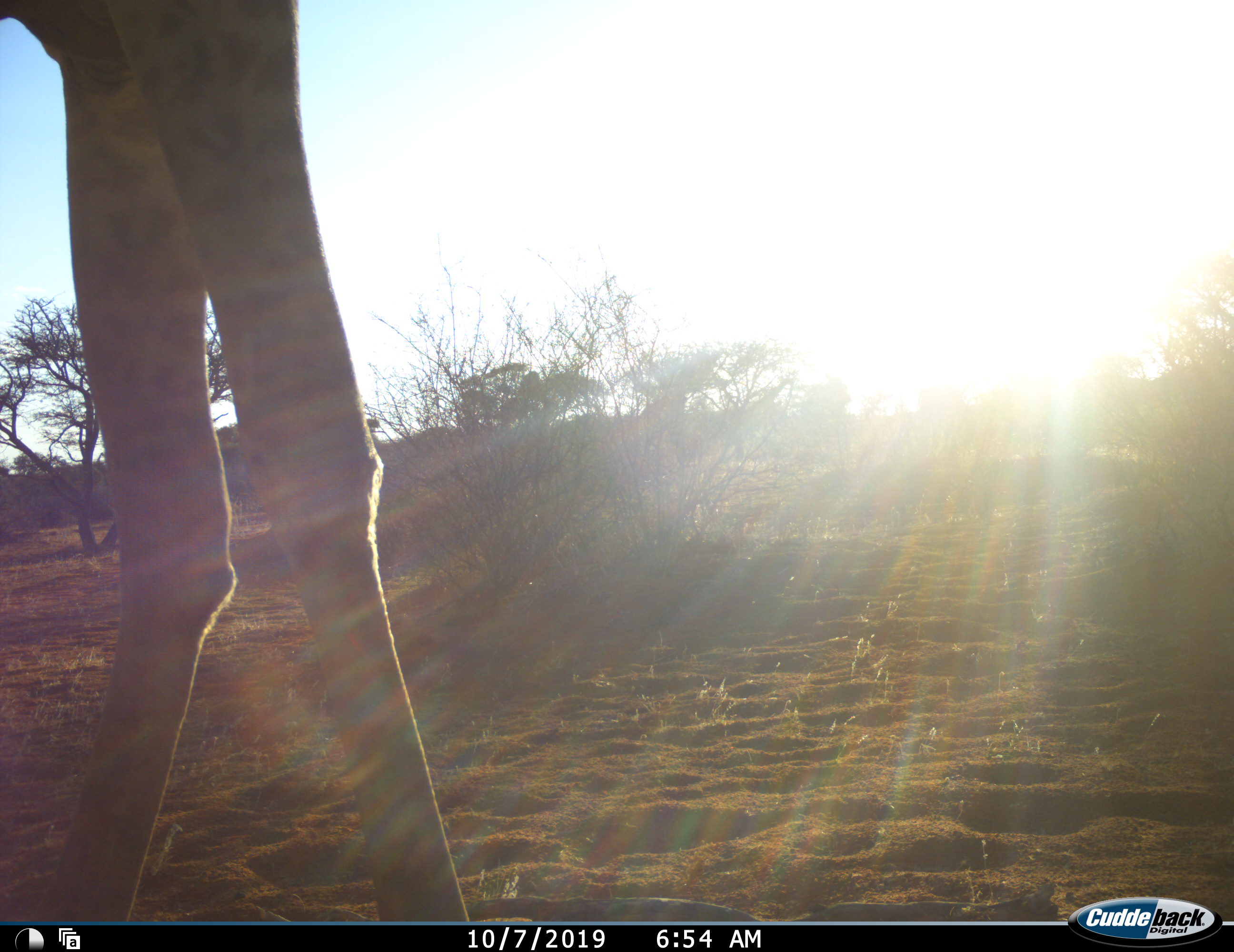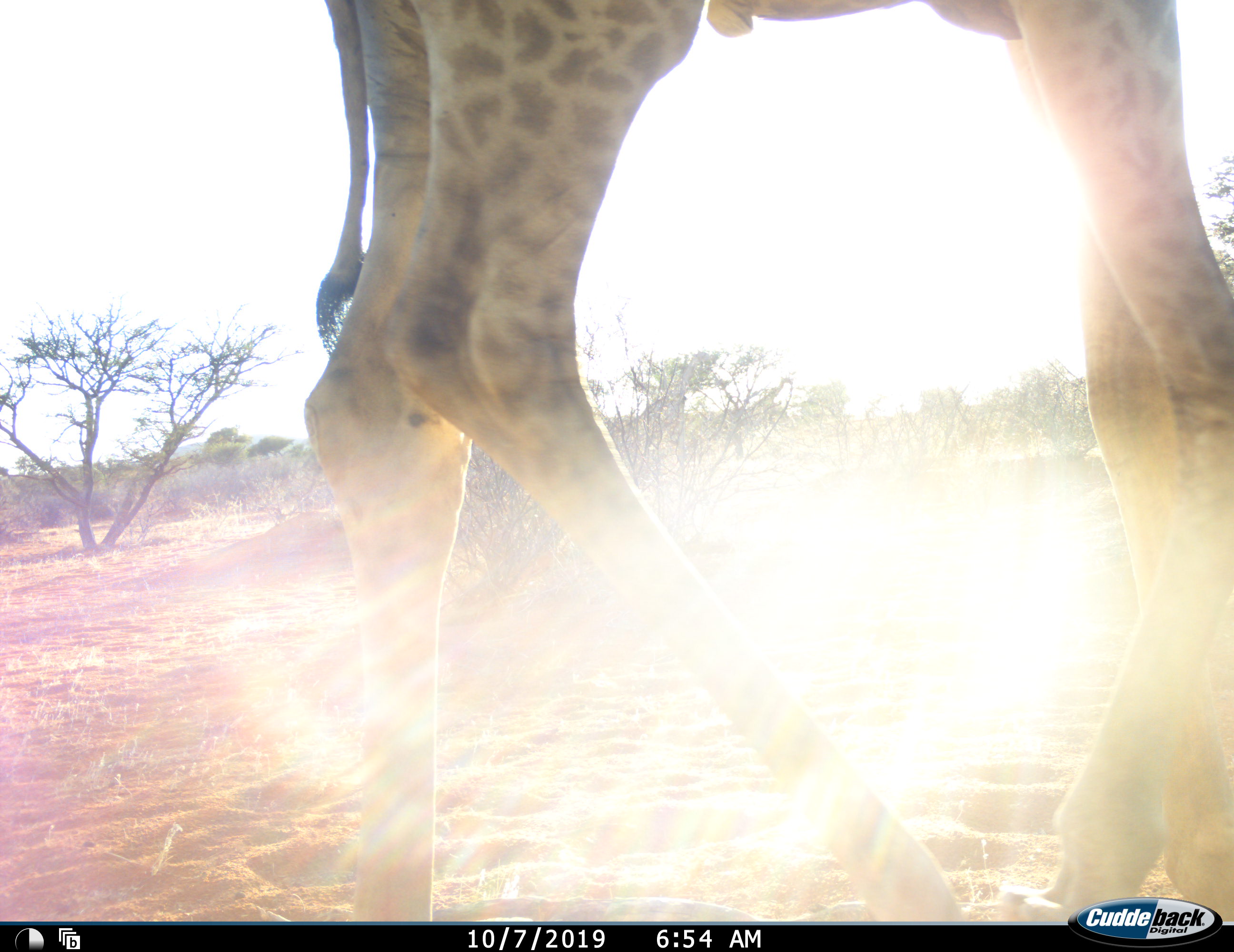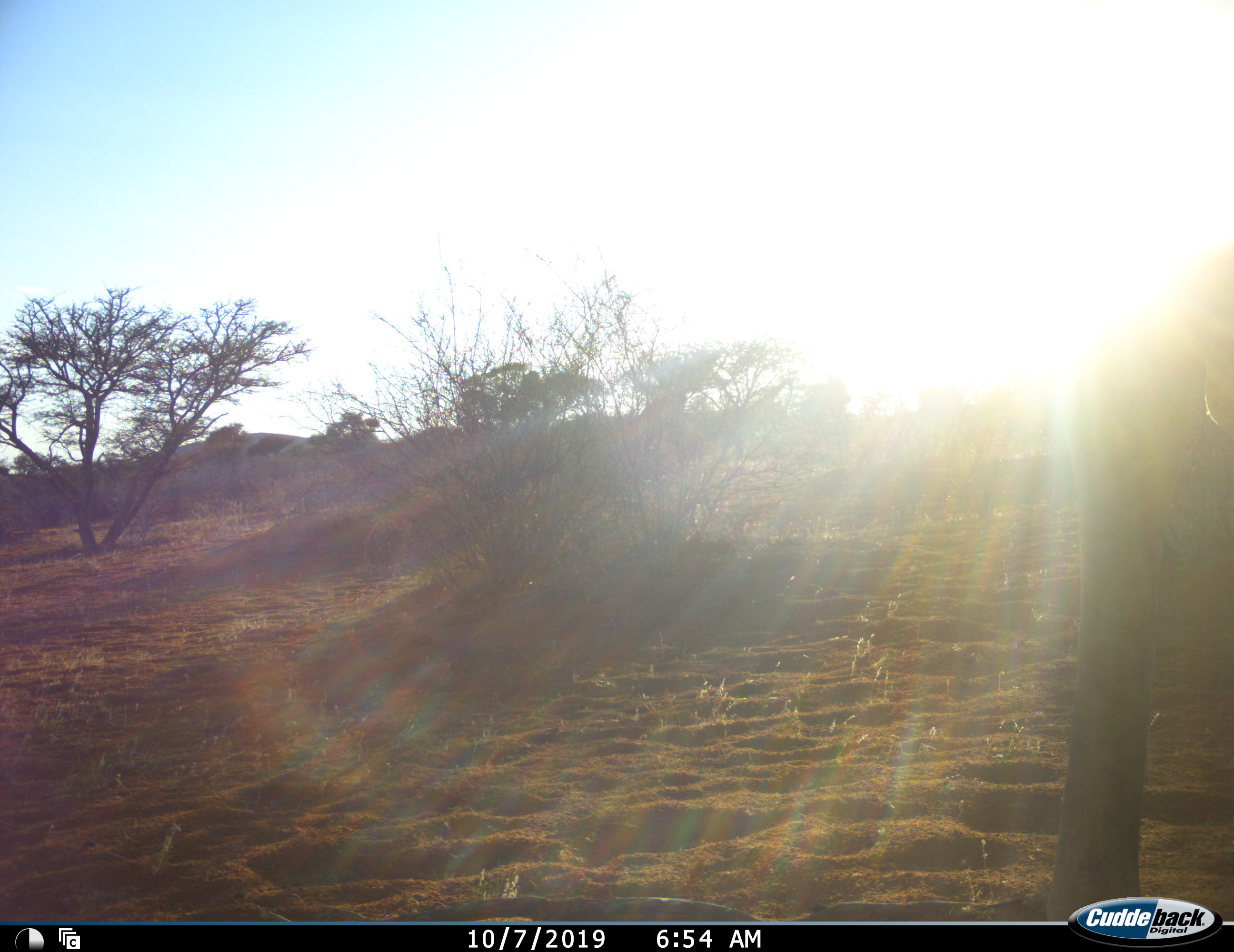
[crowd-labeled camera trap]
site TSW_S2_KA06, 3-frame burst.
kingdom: Animalia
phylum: Chordata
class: Mammalia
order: Artiodactyla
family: Giraffidae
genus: Giraffa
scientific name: Giraffa camelopardalis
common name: giraffe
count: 1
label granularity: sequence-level